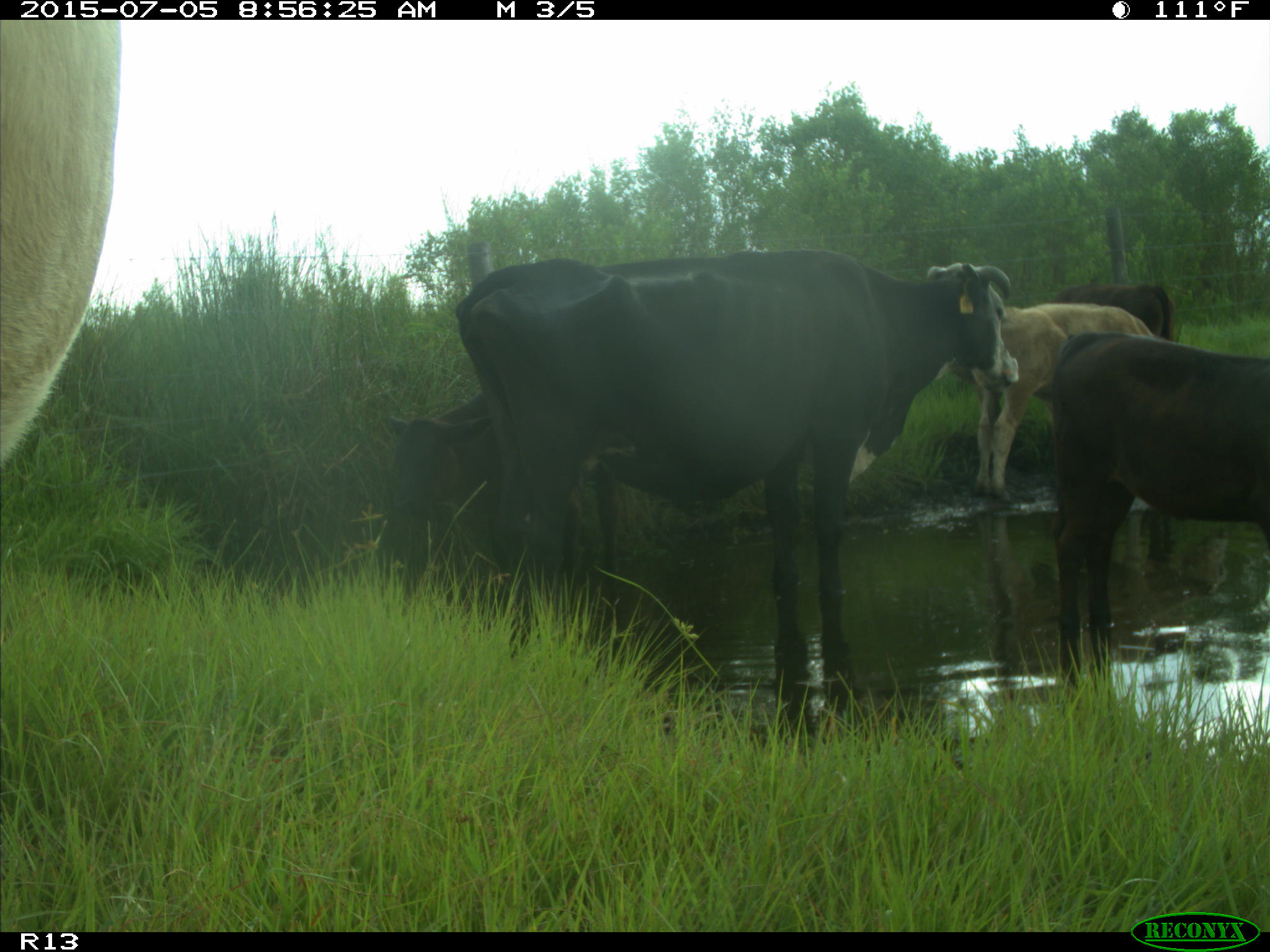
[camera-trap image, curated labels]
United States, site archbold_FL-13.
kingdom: Animalia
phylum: Chordata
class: Mammalia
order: Artiodactyla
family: Bovidae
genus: Bos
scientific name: Bos taurus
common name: domestic cow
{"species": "Bos taurus (domestic cow)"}